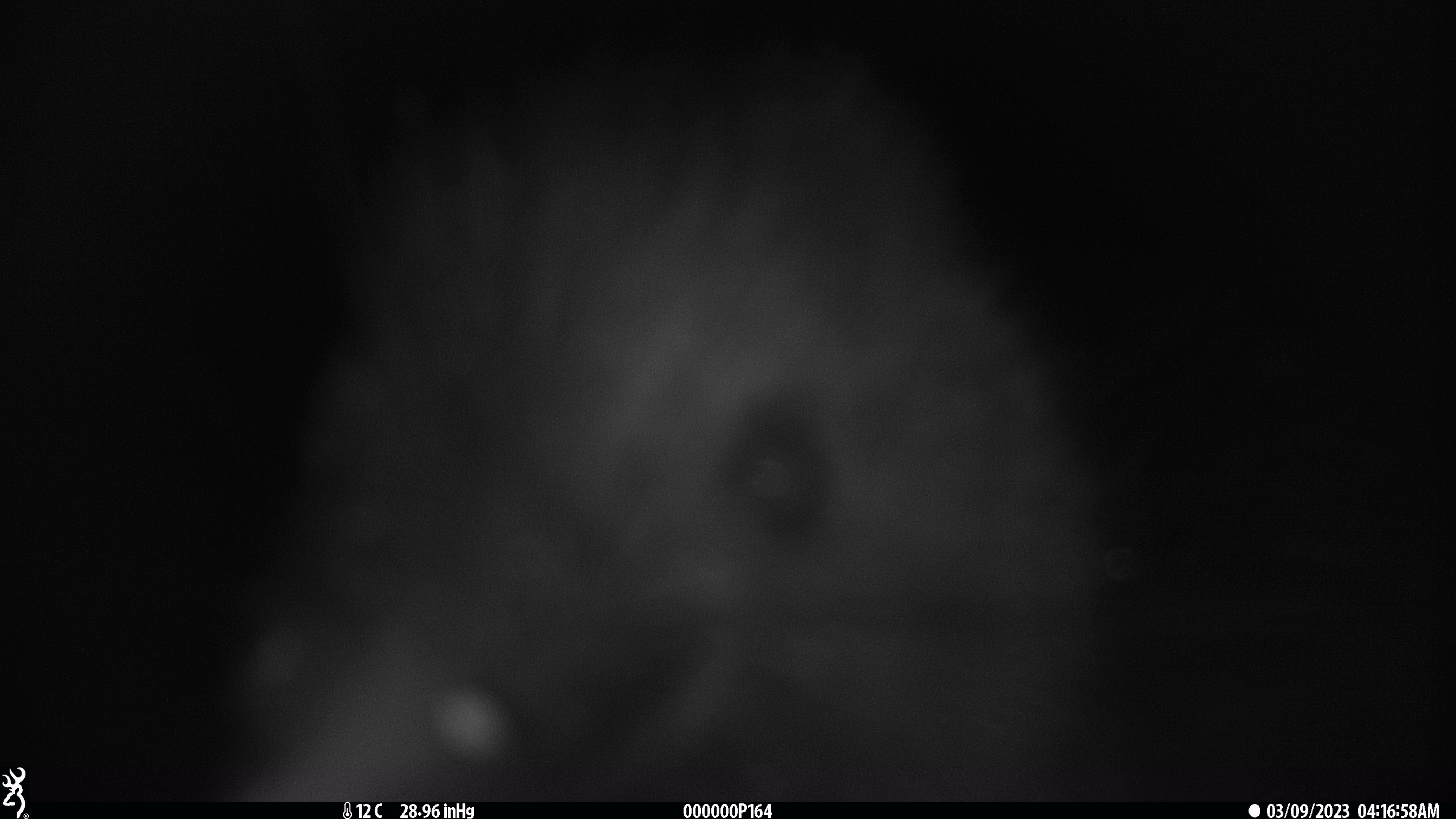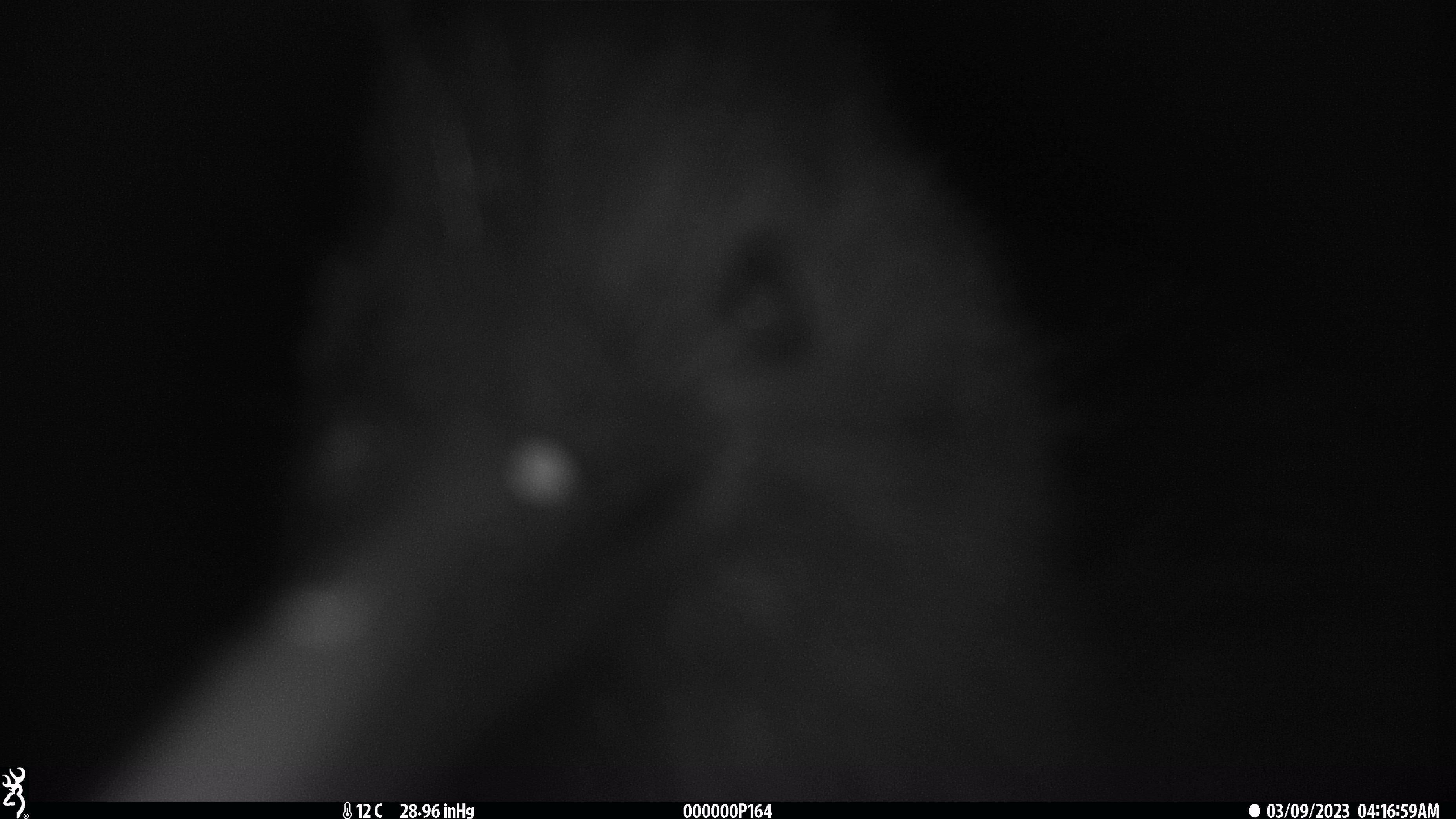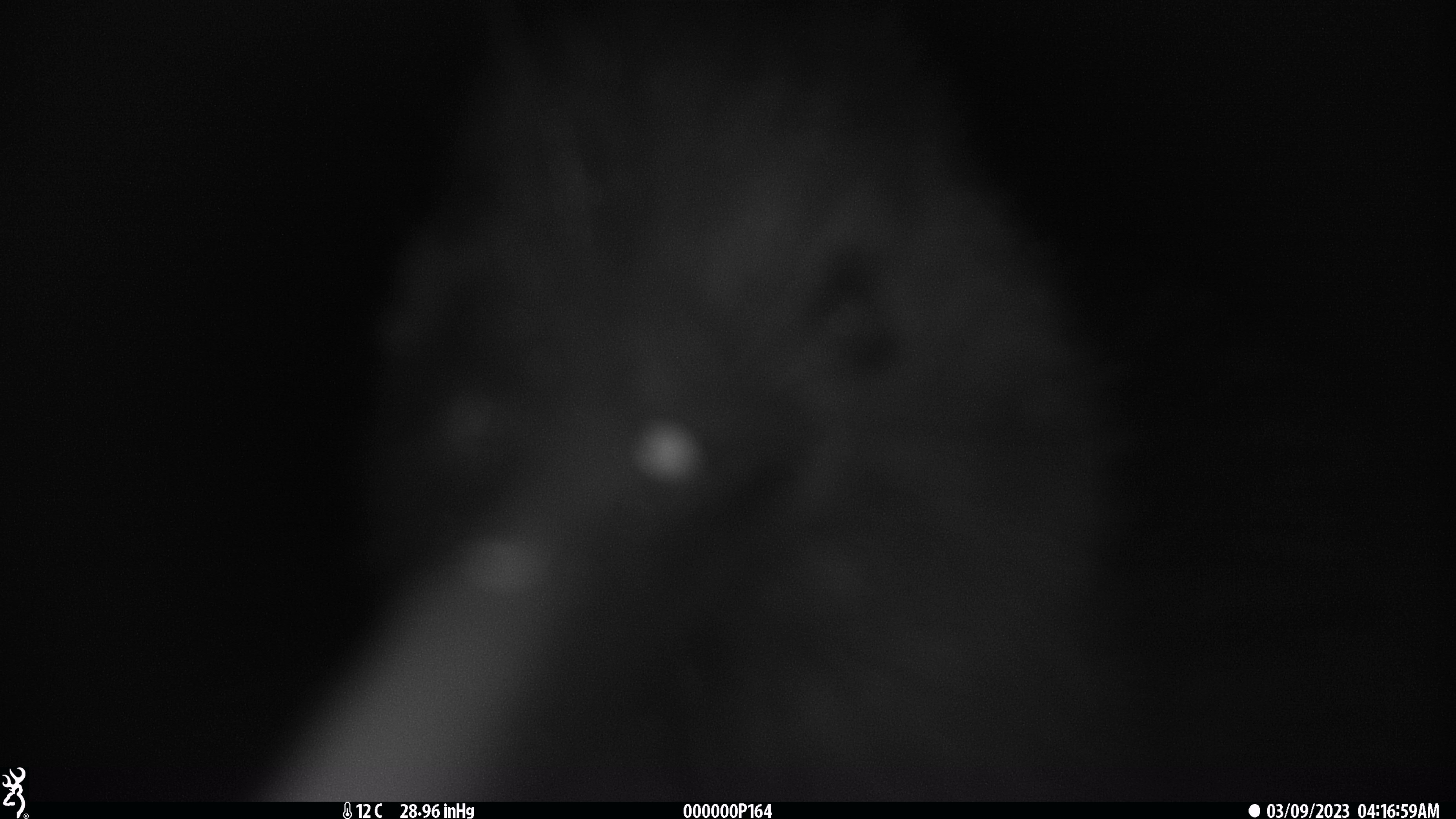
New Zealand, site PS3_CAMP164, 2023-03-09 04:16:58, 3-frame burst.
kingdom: Animalia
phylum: Chordata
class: Aves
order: Apterygiformes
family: Apterygidae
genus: Apteryx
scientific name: Apteryx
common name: kiwi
Kiwi (Apteryx).